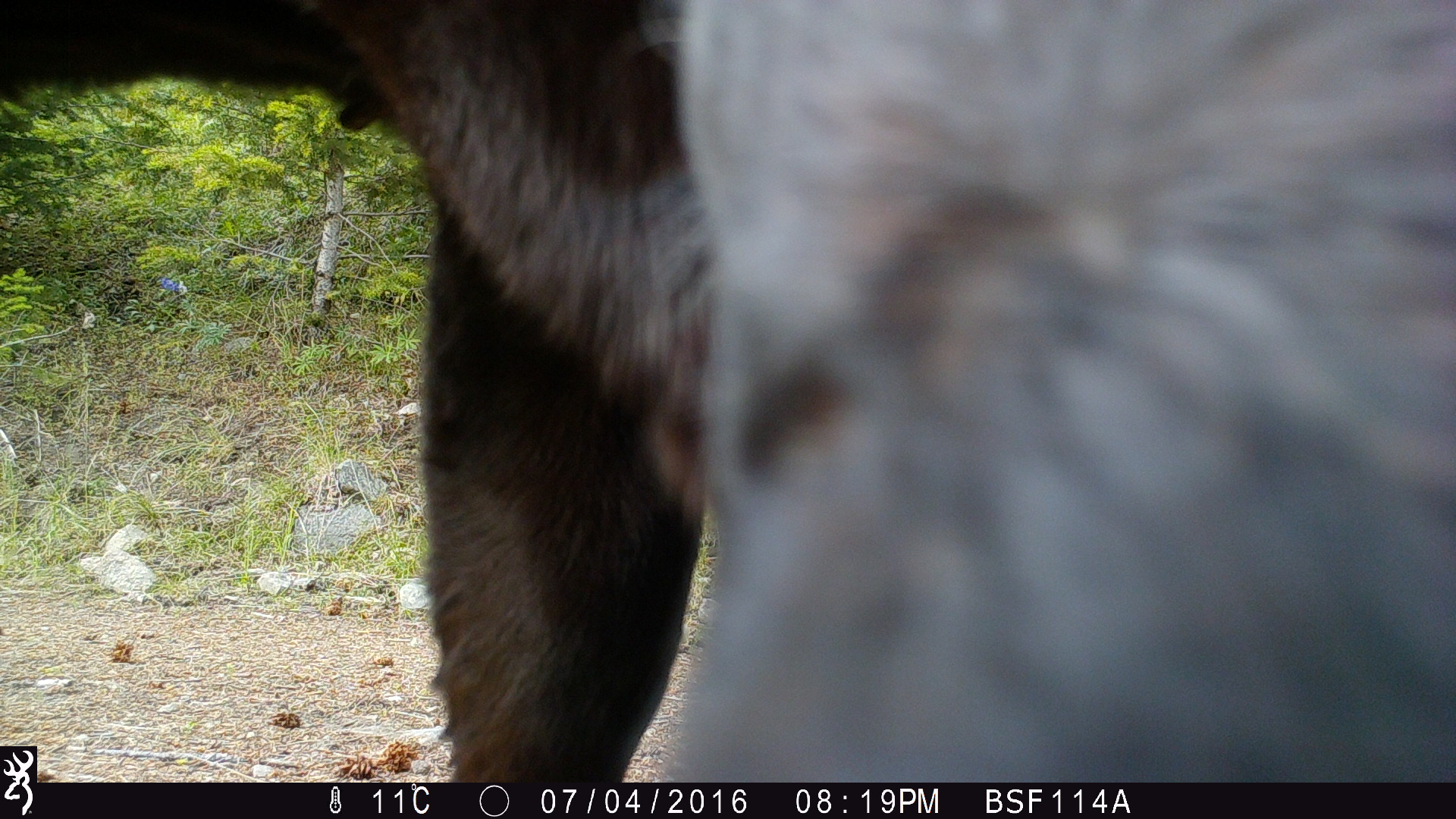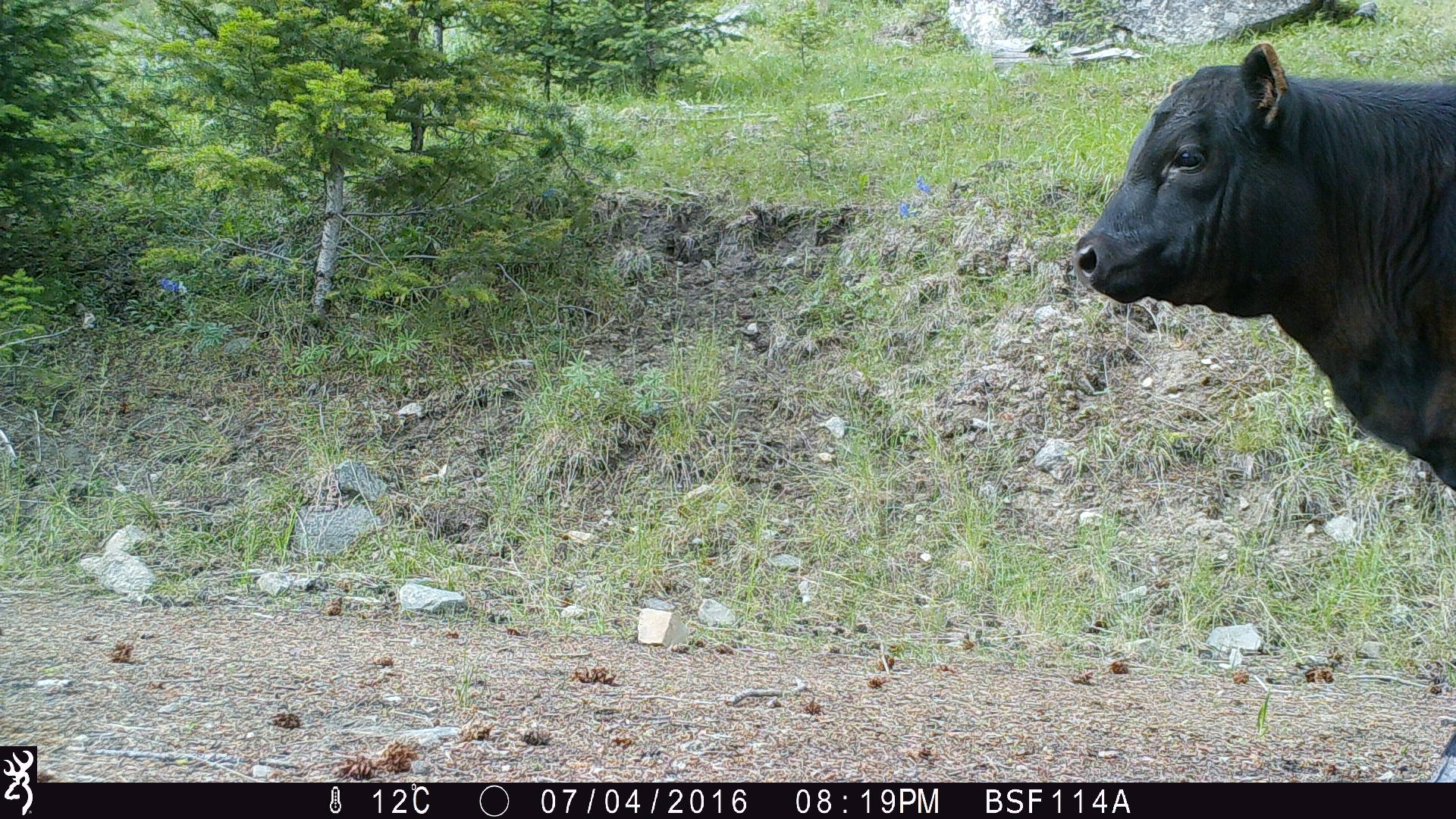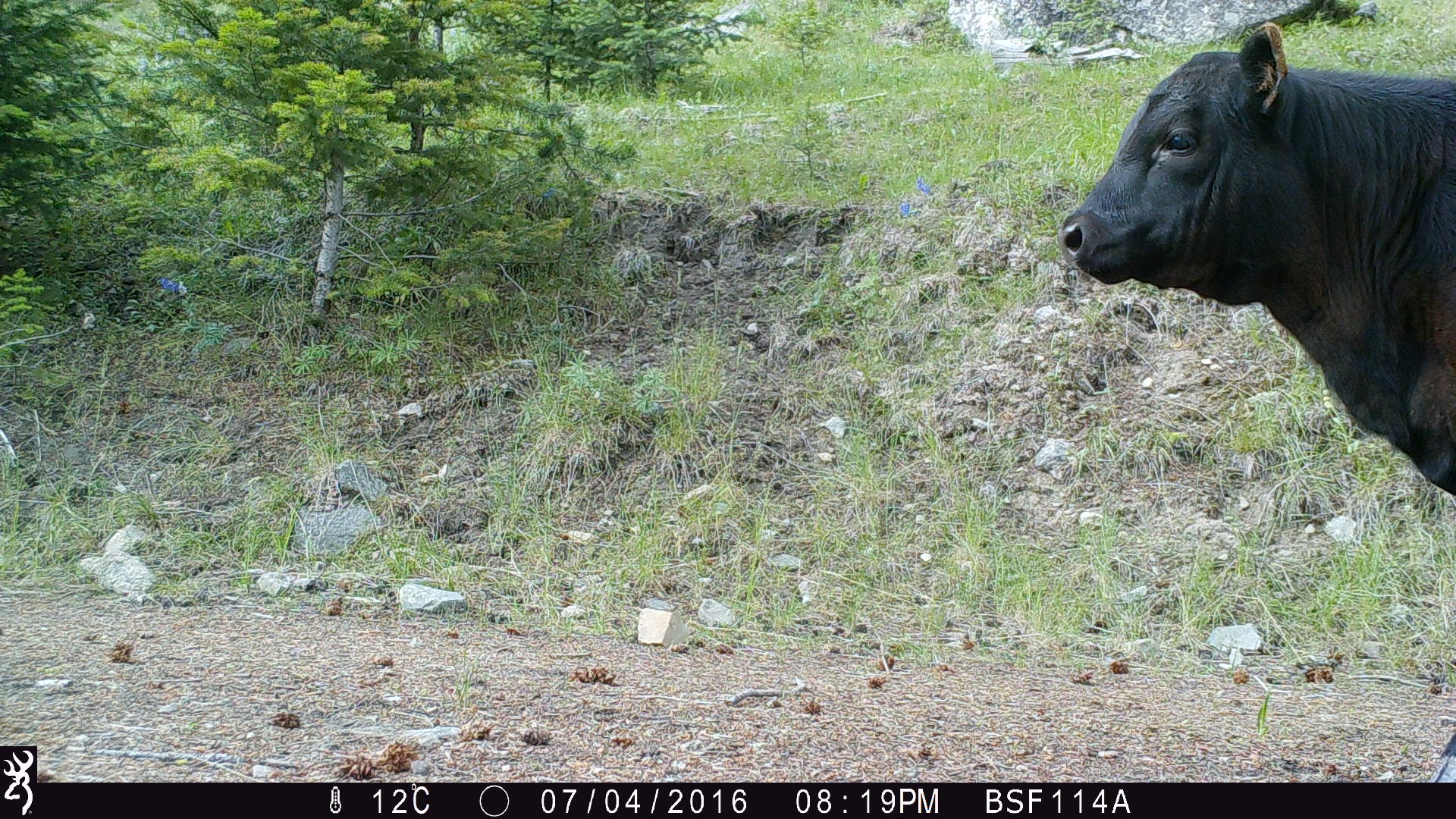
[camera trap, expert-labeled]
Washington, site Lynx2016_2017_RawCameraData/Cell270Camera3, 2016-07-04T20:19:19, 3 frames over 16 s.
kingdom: Animalia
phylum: Chordata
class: Mammalia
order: Artiodactyla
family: Bovidae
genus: Bos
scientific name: Bos taurus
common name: domestic cattle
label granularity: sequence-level